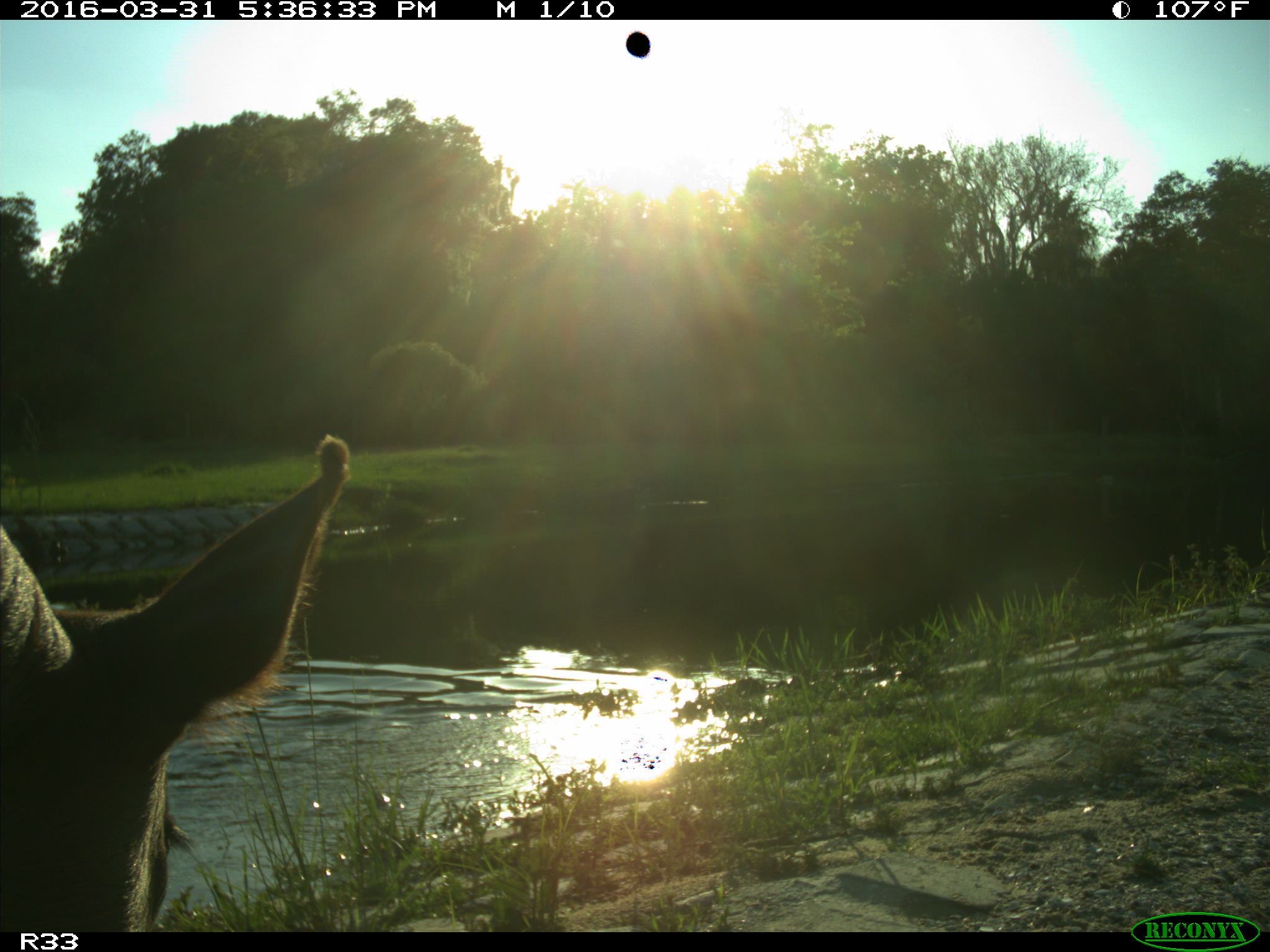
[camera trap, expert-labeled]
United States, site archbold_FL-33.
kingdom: Animalia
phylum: Chordata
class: Mammalia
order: Artiodactyla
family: Bovidae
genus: Bos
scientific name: Bos taurus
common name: domestic cow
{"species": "Bos taurus (domestic cow)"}